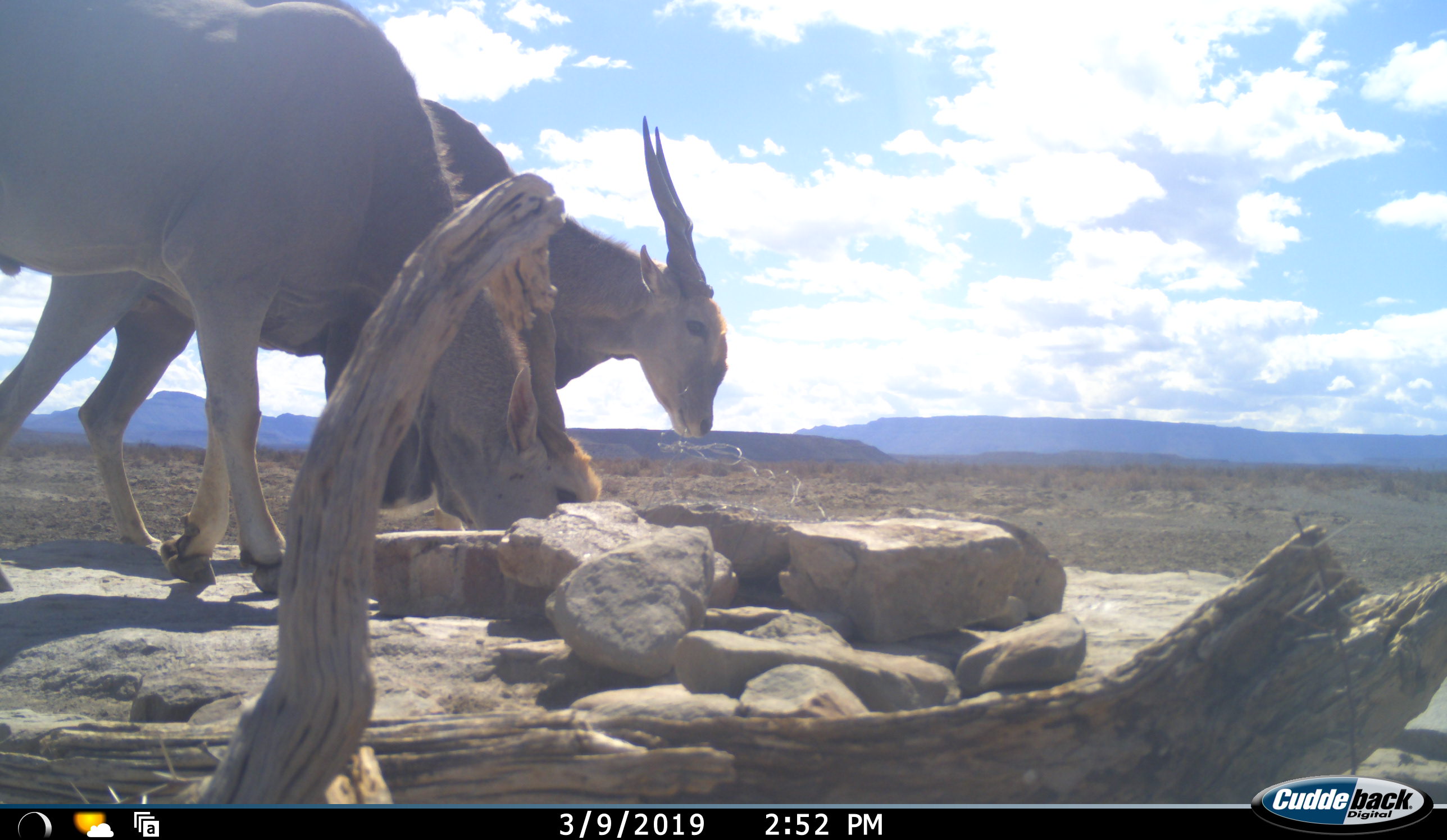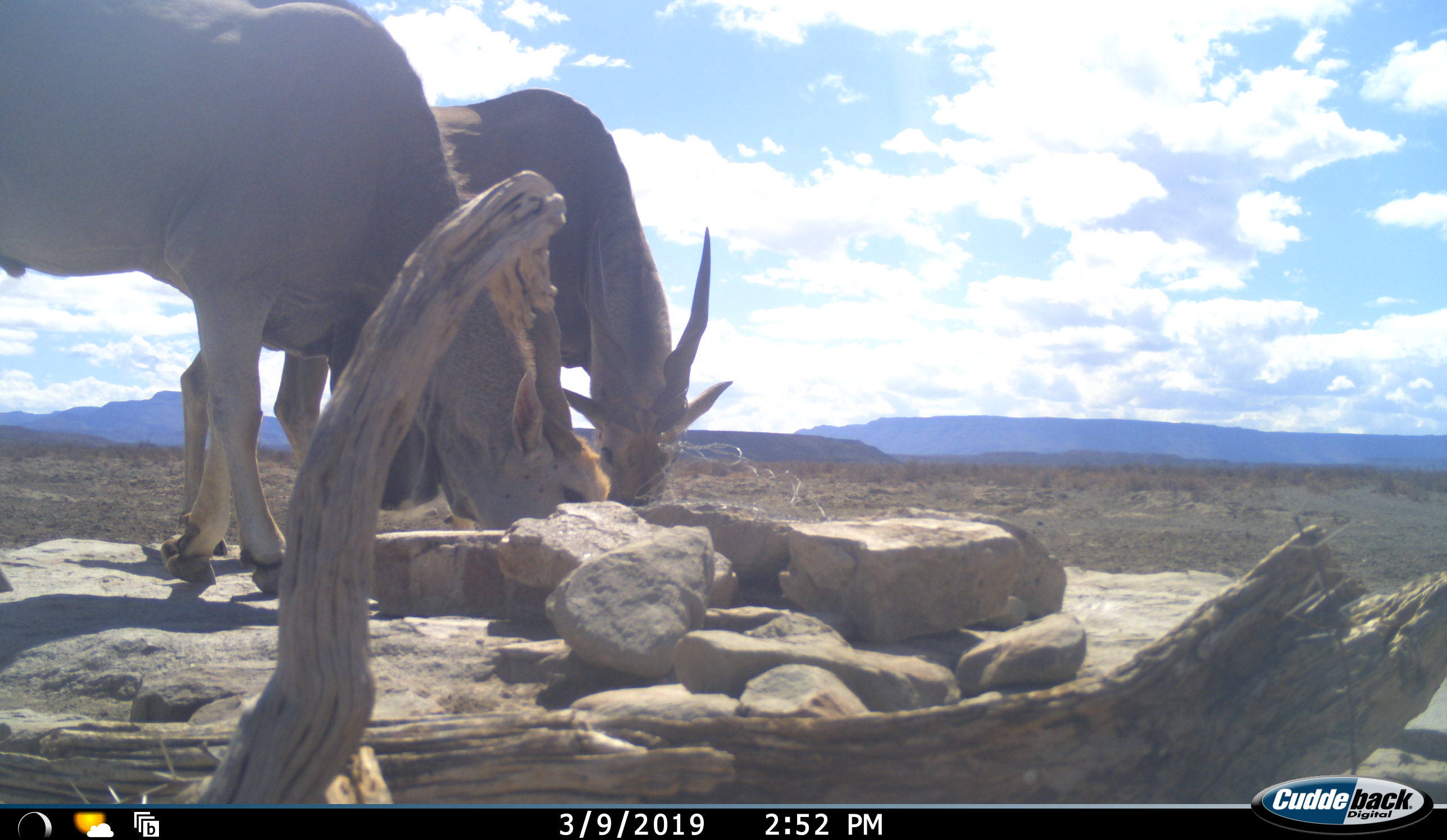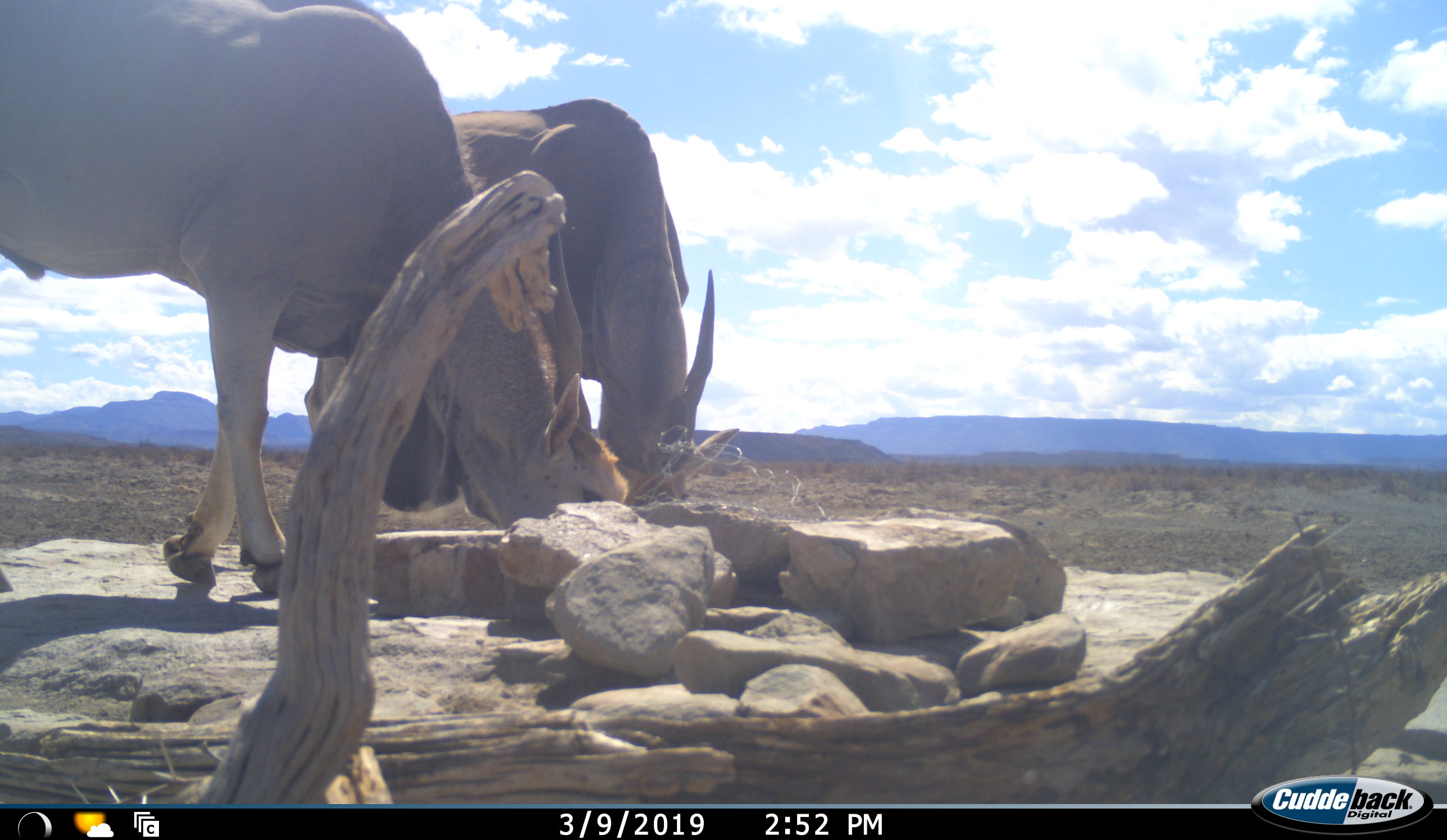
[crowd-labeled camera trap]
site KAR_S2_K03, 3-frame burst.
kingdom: Animalia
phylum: Chordata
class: Mammalia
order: Artiodactyla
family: Bovidae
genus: Tragelaphus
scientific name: Tragelaphus oryx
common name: eland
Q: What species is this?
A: Eland (Tragelaphus oryx).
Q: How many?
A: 2.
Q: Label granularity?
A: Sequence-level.